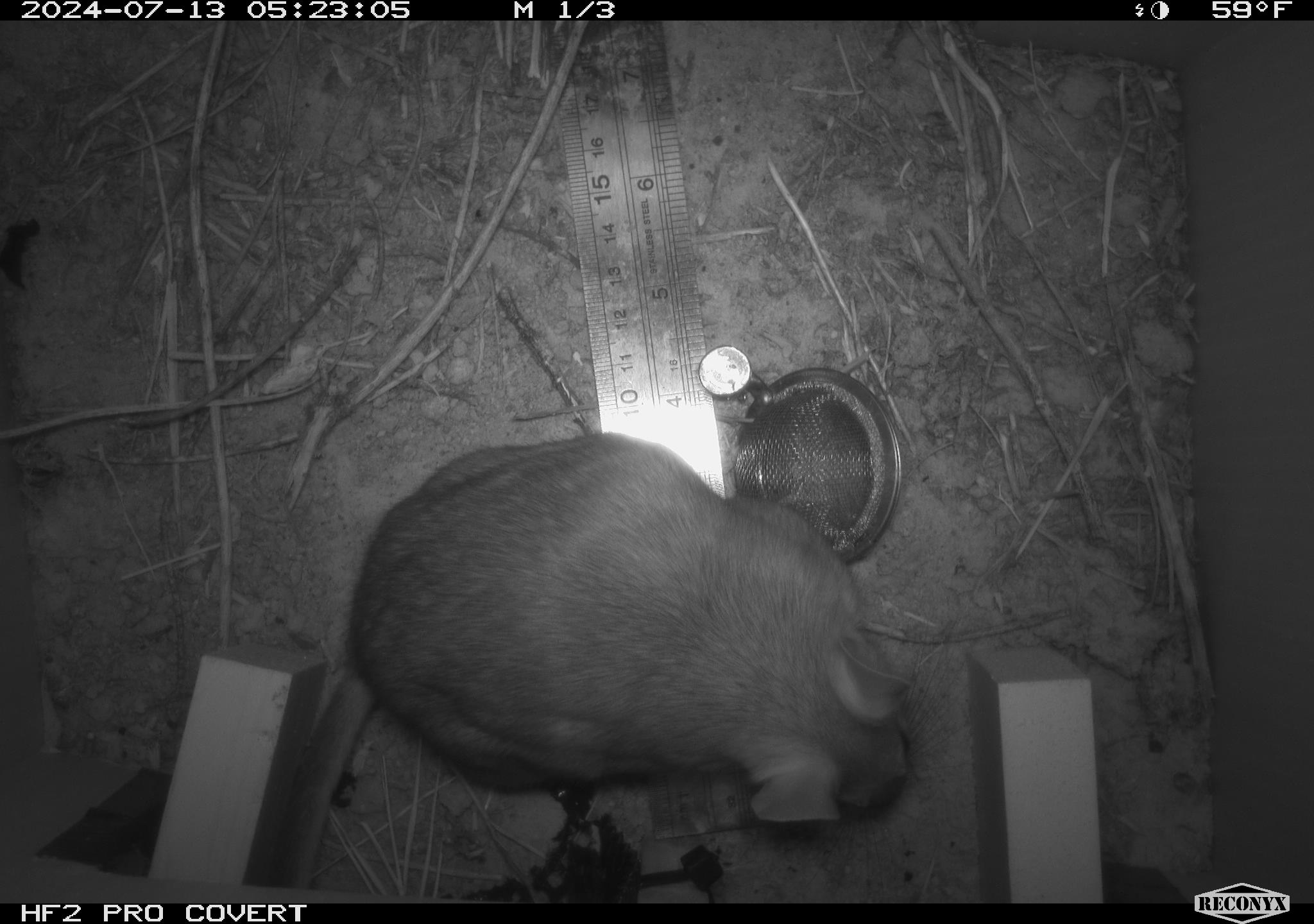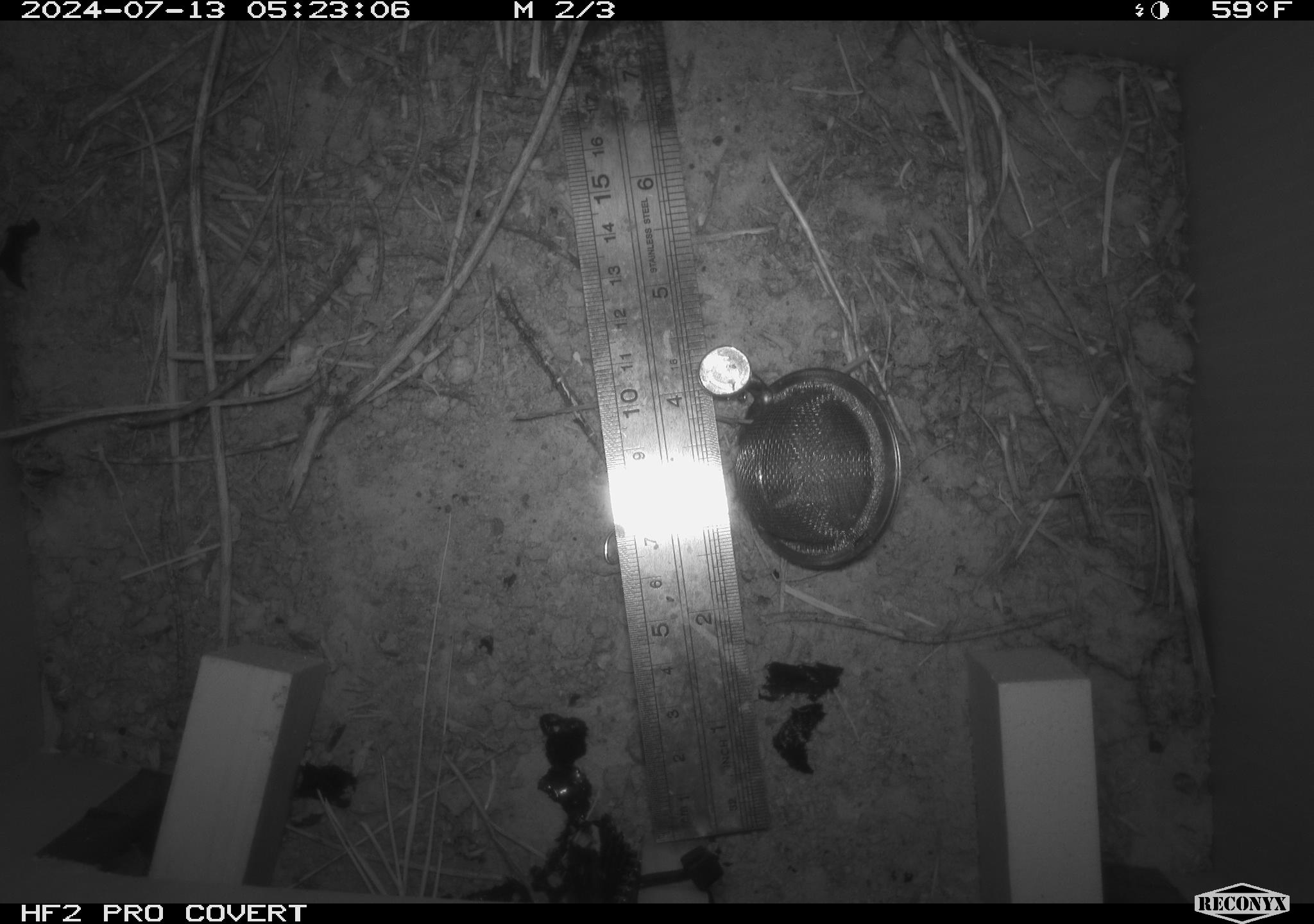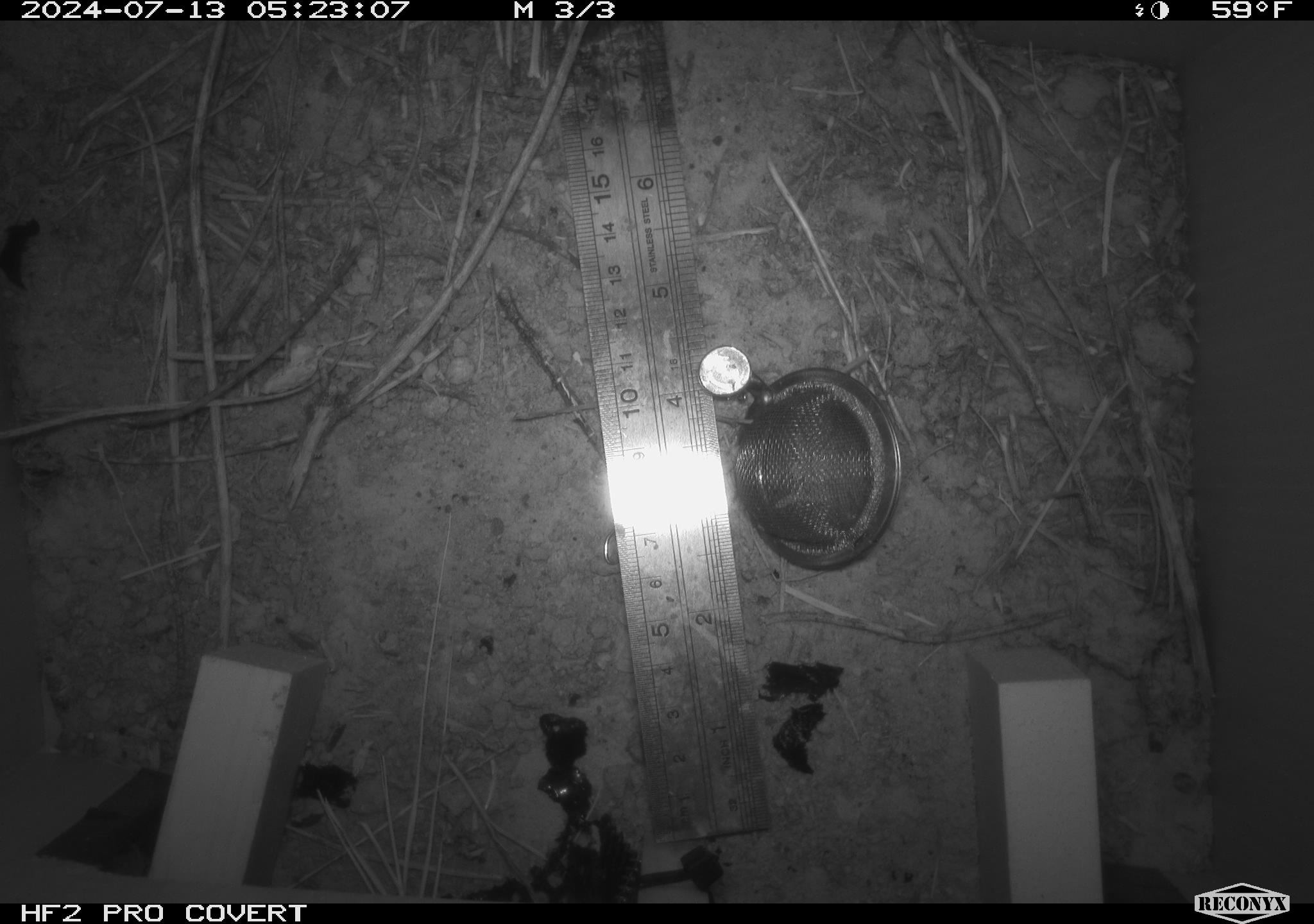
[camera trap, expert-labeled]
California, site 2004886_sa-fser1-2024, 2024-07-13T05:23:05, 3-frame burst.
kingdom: Animalia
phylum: Chordata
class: Mammalia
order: Rodentia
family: Cricetidae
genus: Neotoma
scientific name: Neotoma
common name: pack rat or woodrat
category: neotoma species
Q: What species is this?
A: Neotoma species (pack rat or woodrat) (Neotoma).